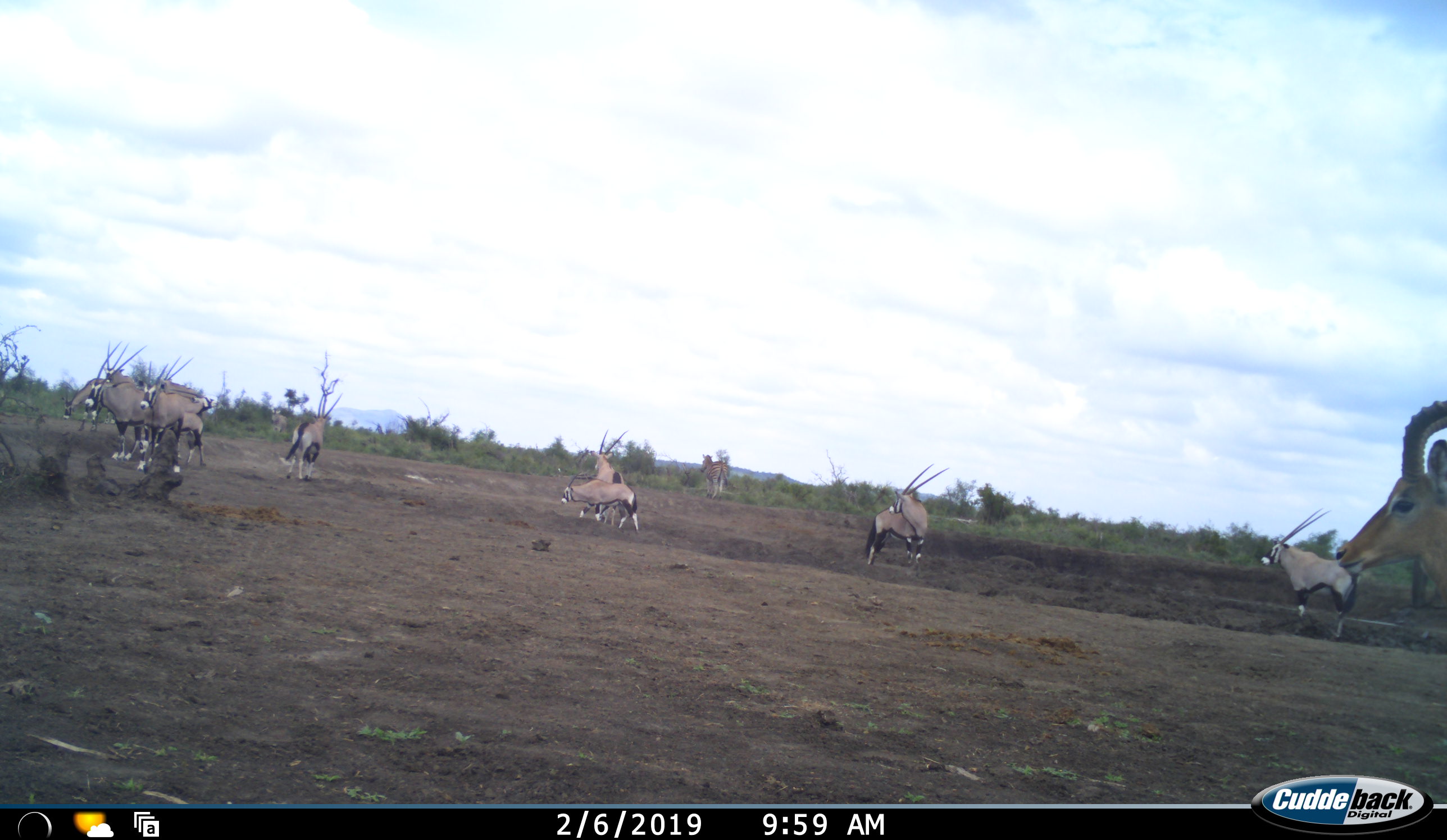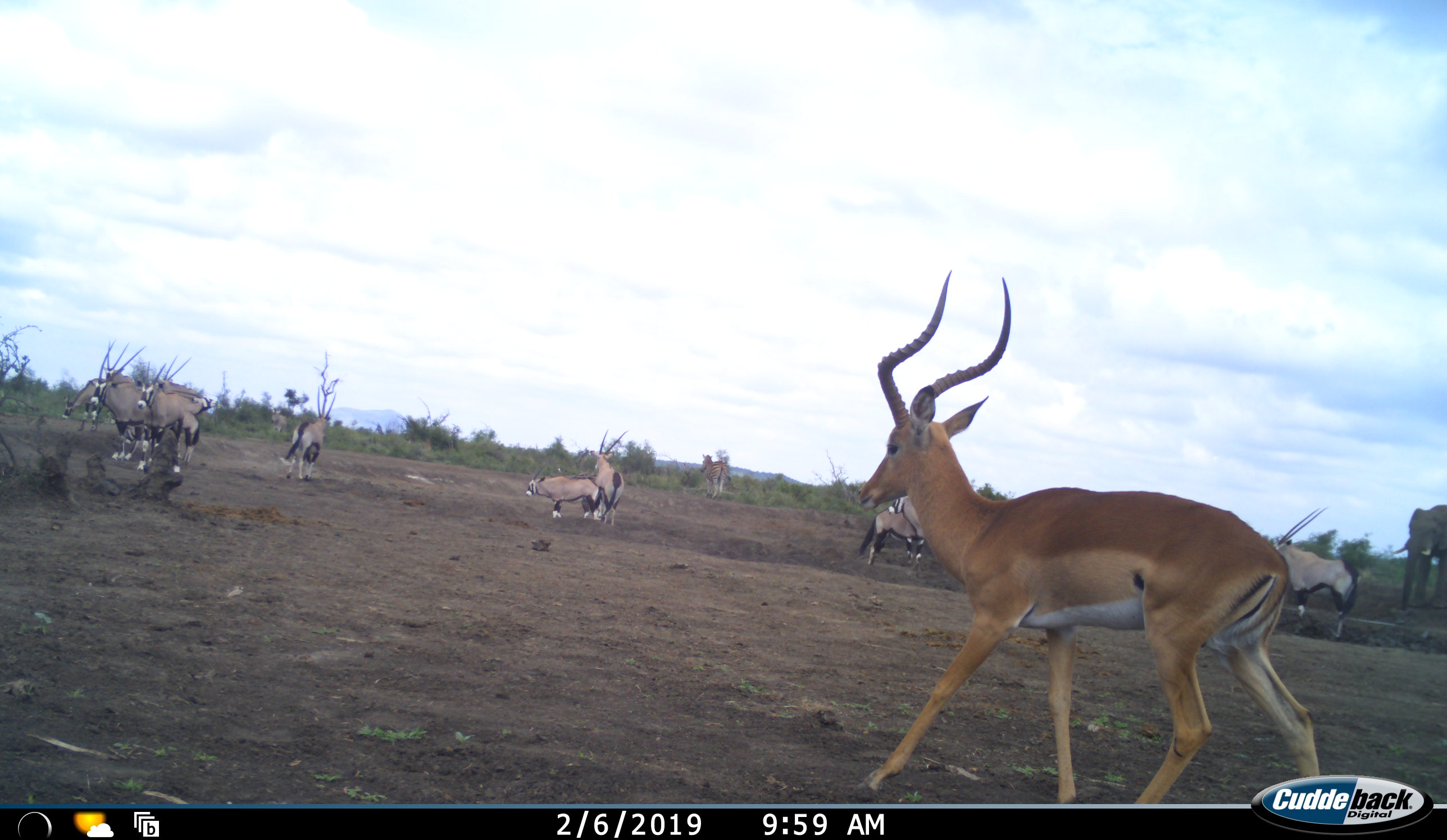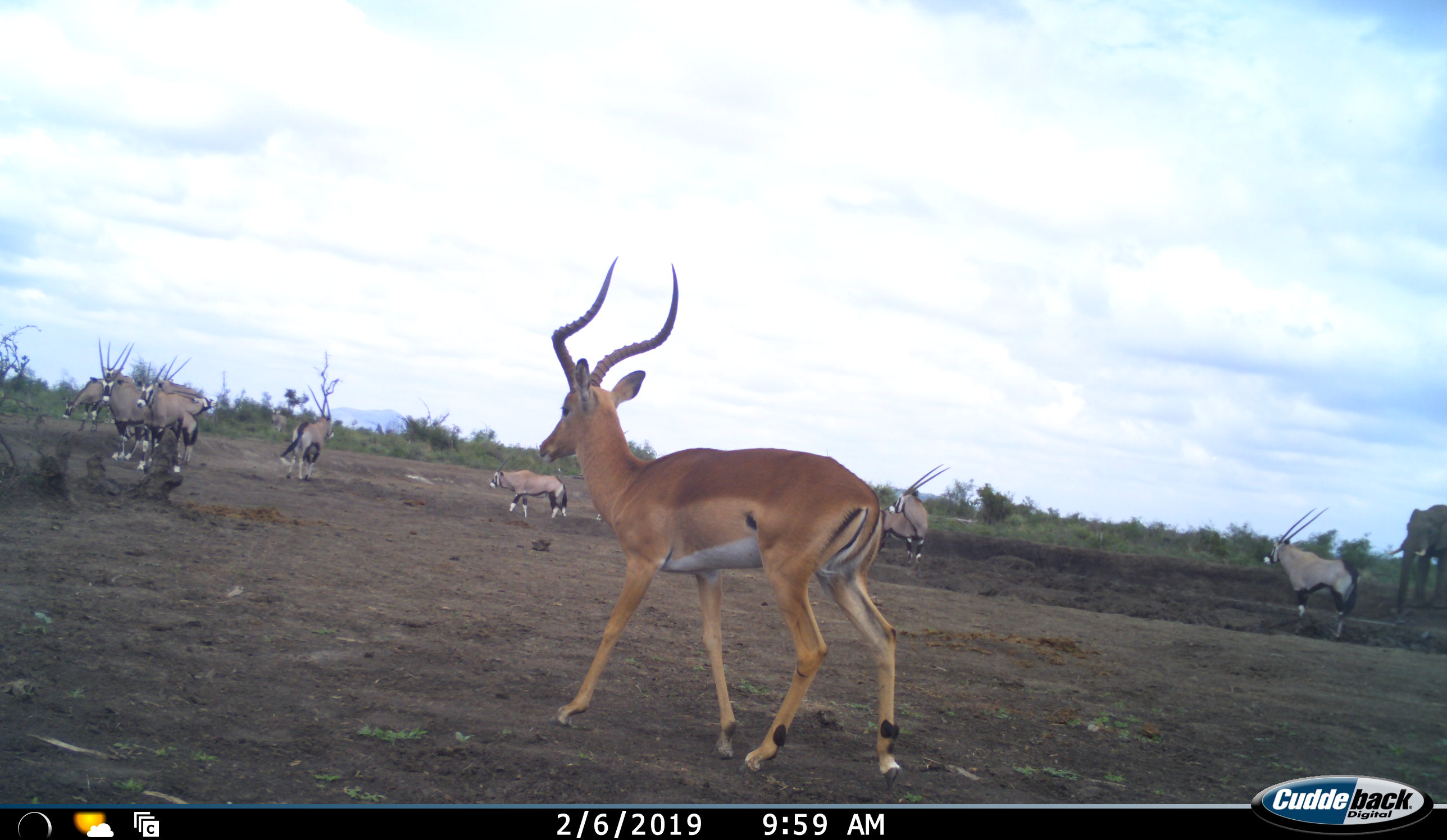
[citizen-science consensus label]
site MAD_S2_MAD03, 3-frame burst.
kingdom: Animalia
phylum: Chordata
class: Mammalia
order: Proboscidea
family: Elephantidae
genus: Loxodonta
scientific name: Loxodonta africana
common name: african bush elephant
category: elephant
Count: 1.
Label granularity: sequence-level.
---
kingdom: Animalia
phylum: Chordata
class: Mammalia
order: Artiodactyla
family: Bovidae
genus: Oryx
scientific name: Oryx gazella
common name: gemsbok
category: oryx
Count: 11-50.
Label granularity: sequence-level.